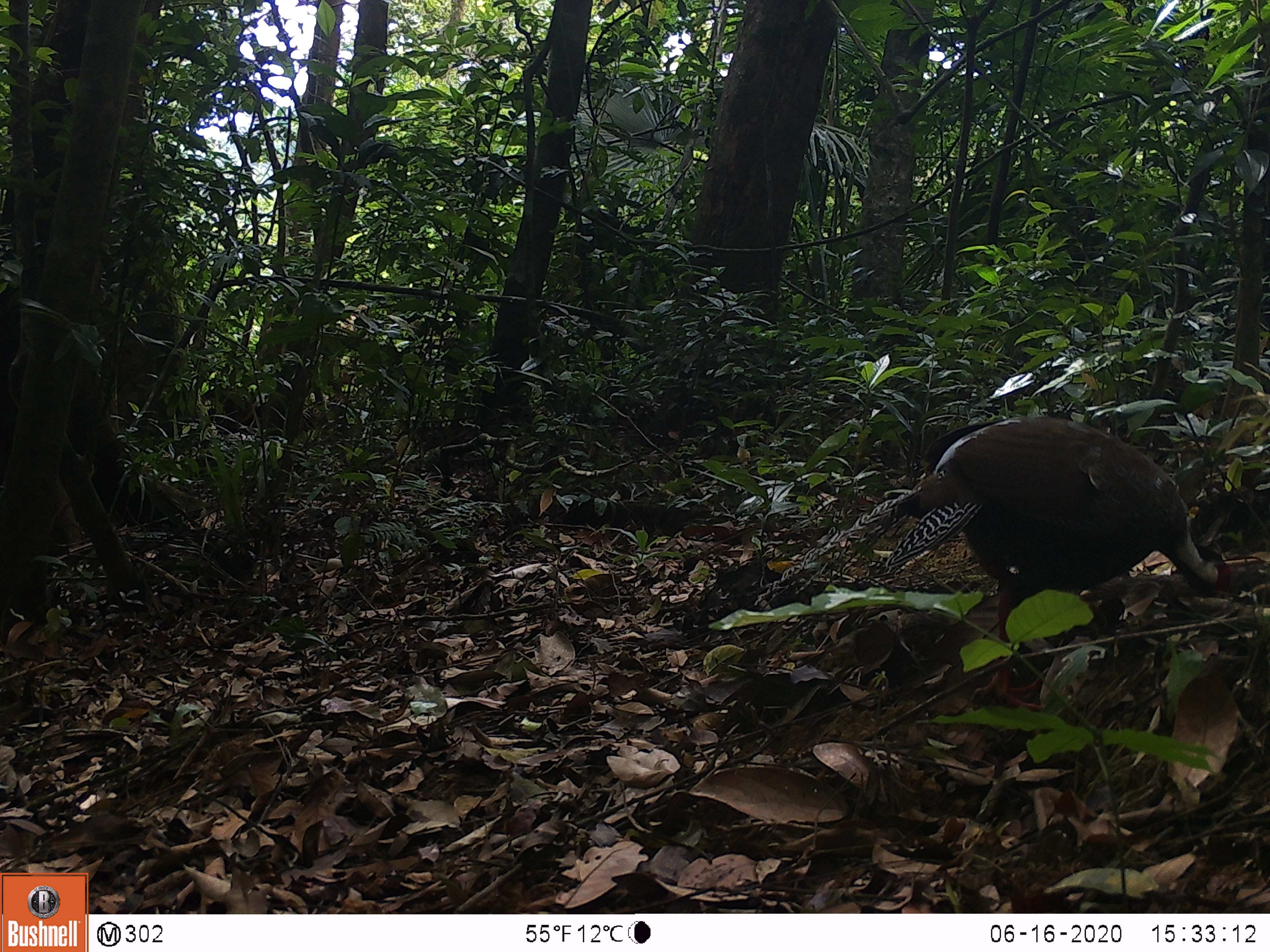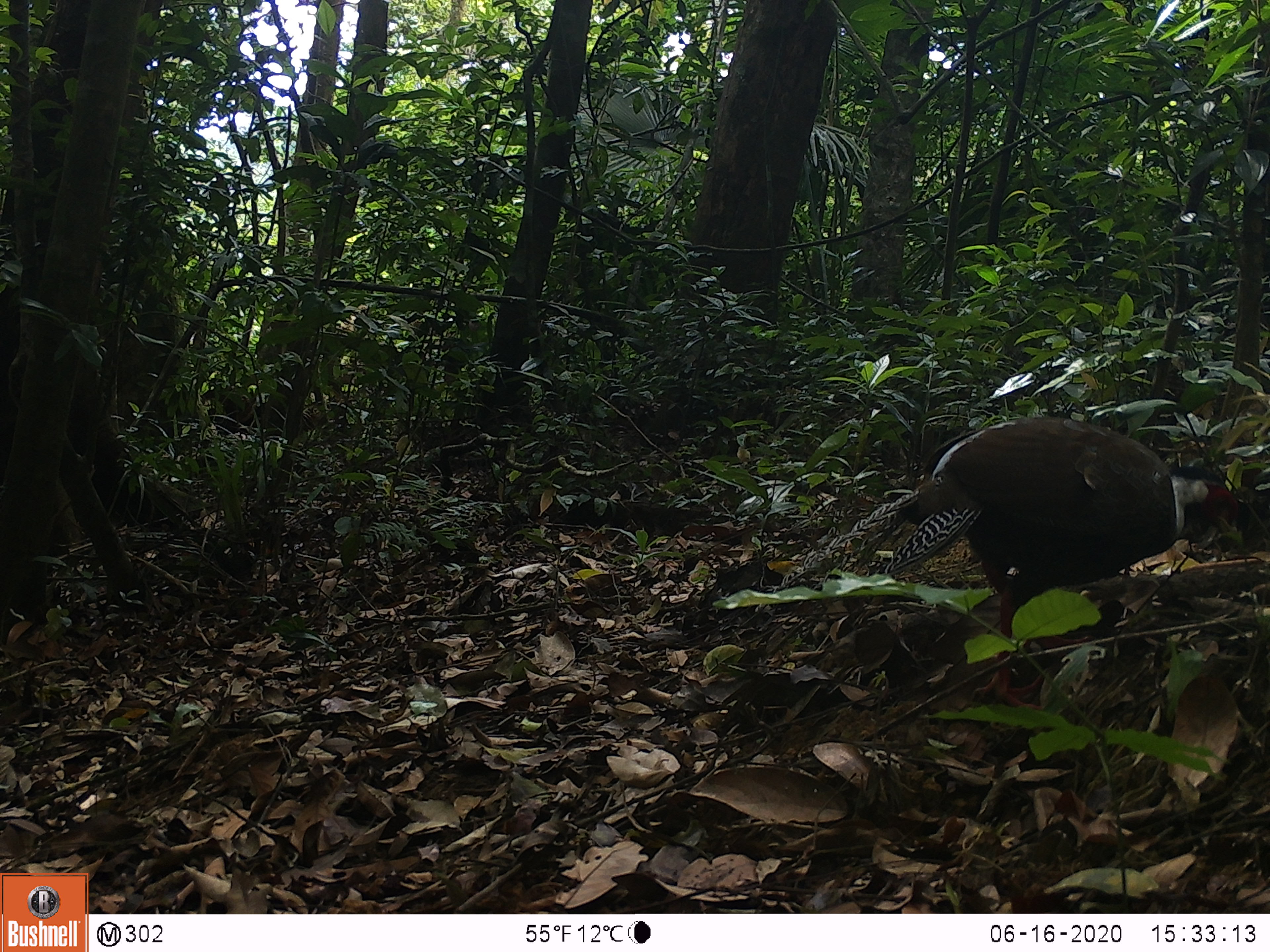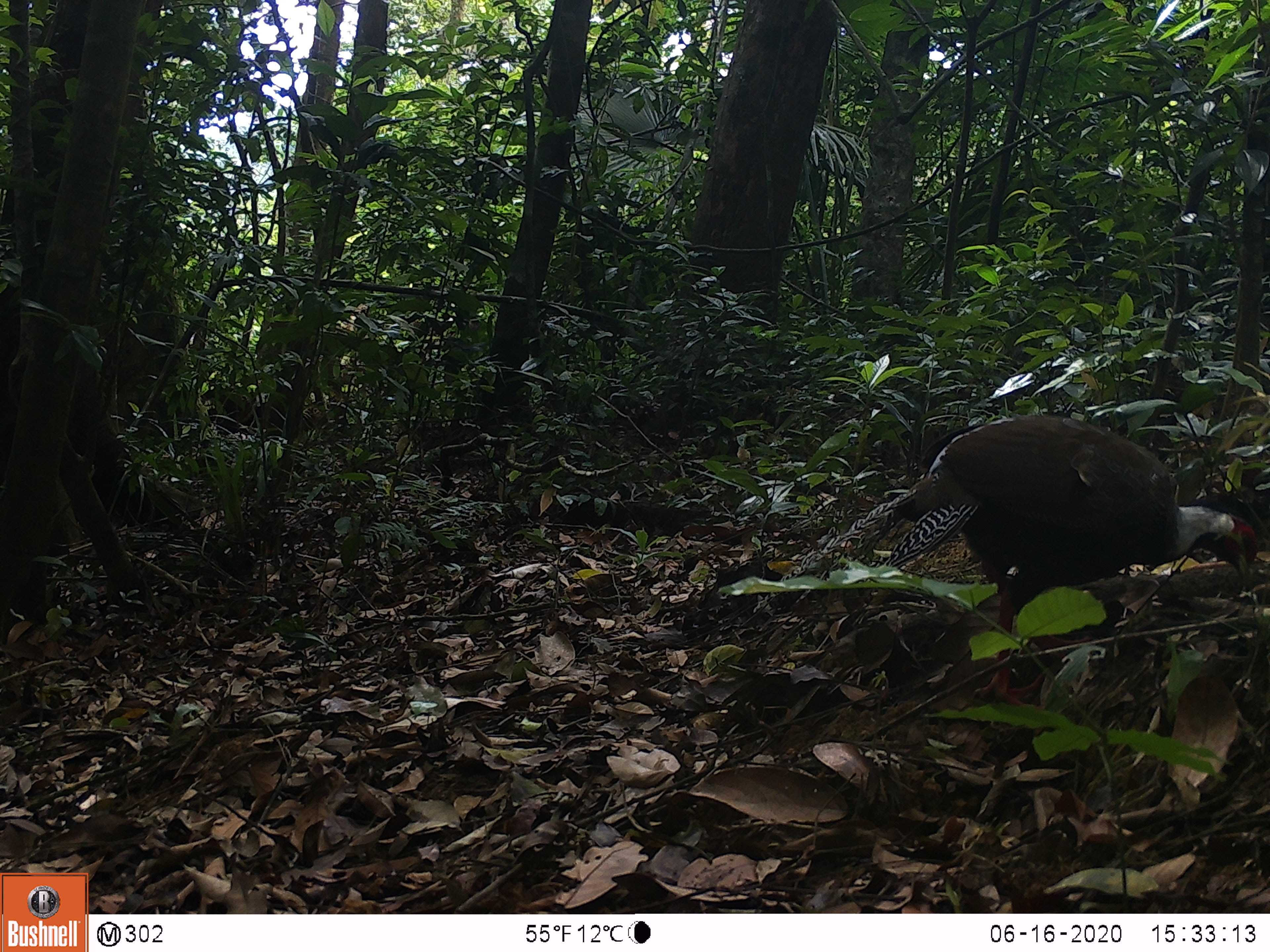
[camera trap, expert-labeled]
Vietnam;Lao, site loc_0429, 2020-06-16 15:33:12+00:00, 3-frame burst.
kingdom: Animalia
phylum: Chordata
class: Aves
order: Galliformes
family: Phasianidae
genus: Lophura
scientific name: Lophura nycthemera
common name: silver pheasant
Silver pheasant (Lophura nycthemera). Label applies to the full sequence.